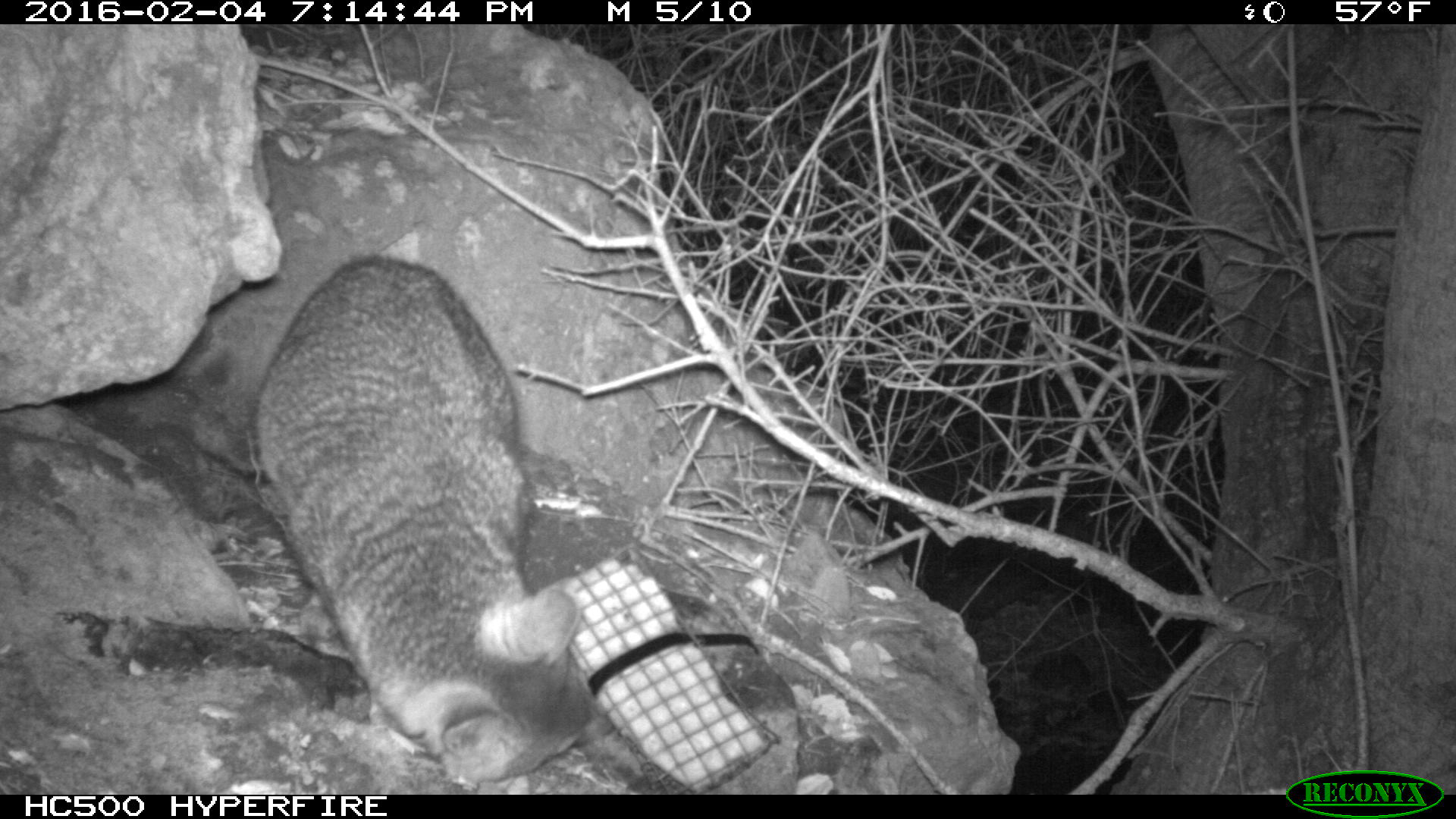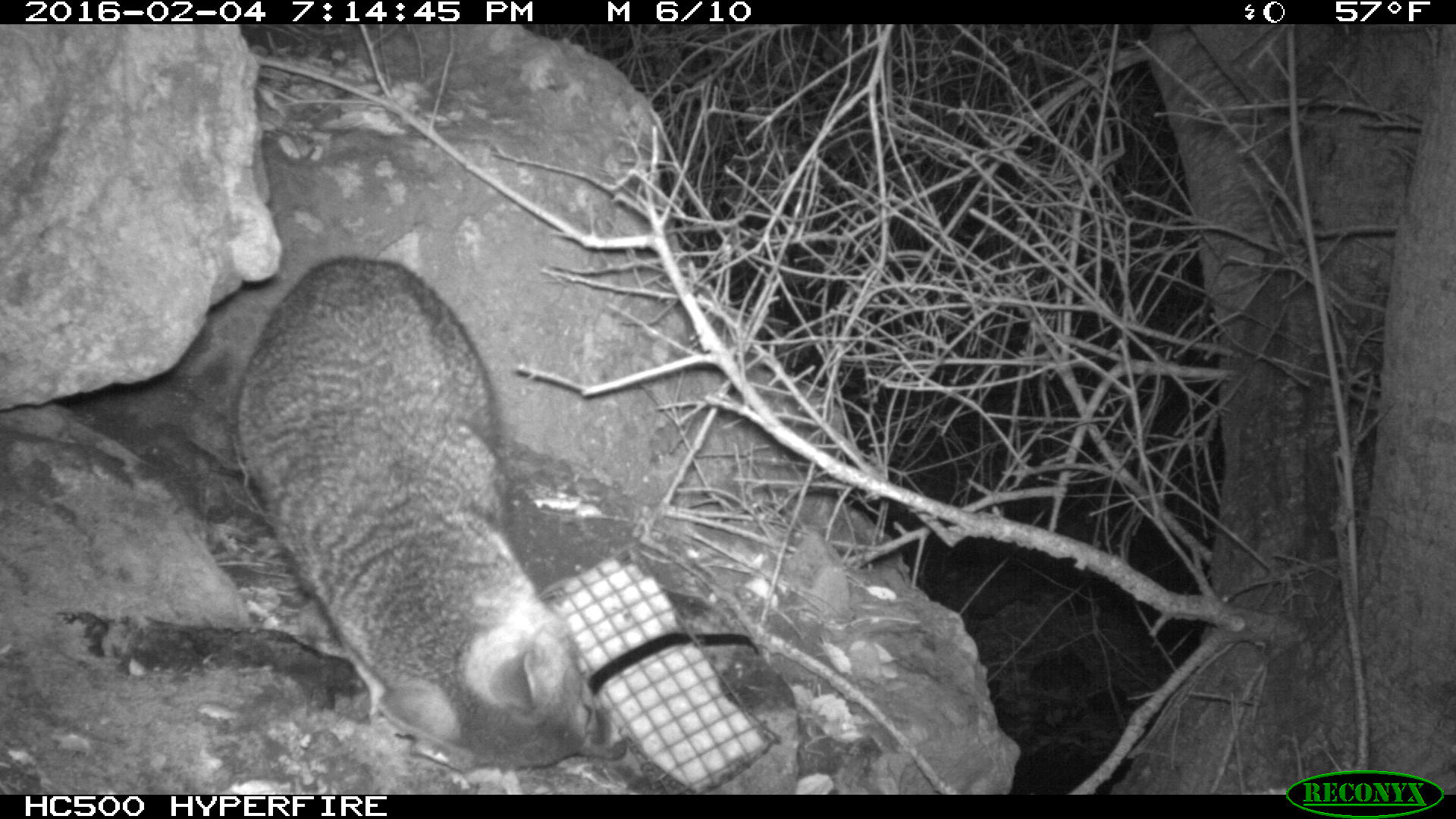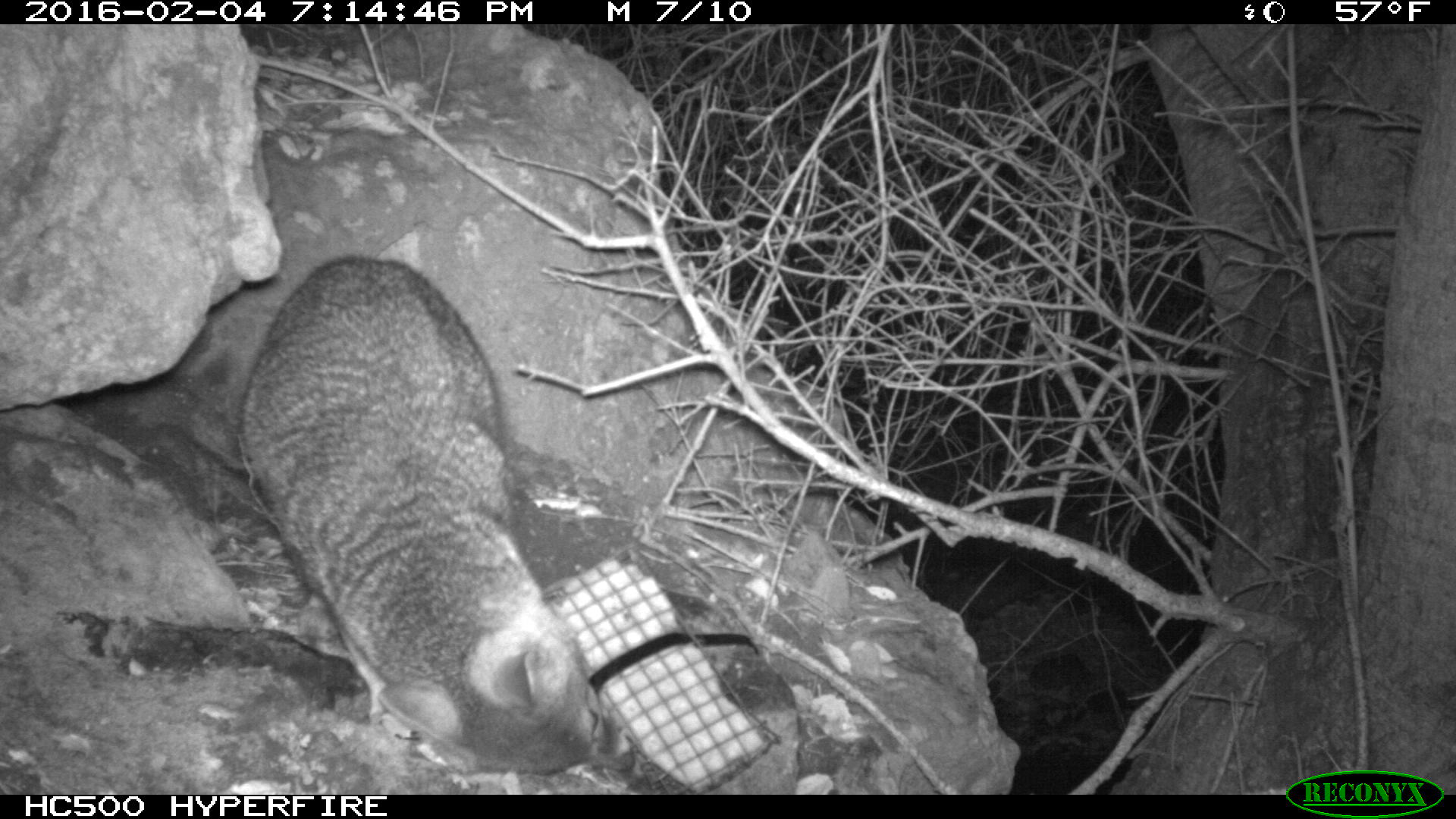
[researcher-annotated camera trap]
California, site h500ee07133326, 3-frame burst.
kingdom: Animalia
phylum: Chordata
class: Mammalia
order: Carnivora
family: Canidae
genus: Urocyon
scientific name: Urocyon littoralis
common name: island fox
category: fox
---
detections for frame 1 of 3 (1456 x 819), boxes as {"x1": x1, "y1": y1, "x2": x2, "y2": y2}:
fox: {"x1": 257, "y1": 257, "x2": 614, "y2": 780}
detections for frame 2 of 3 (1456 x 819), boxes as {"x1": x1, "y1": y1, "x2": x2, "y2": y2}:
fox: {"x1": 234, "y1": 255, "x2": 628, "y2": 764}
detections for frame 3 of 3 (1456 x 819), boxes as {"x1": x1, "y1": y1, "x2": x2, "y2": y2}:
fox: {"x1": 240, "y1": 254, "x2": 635, "y2": 777}